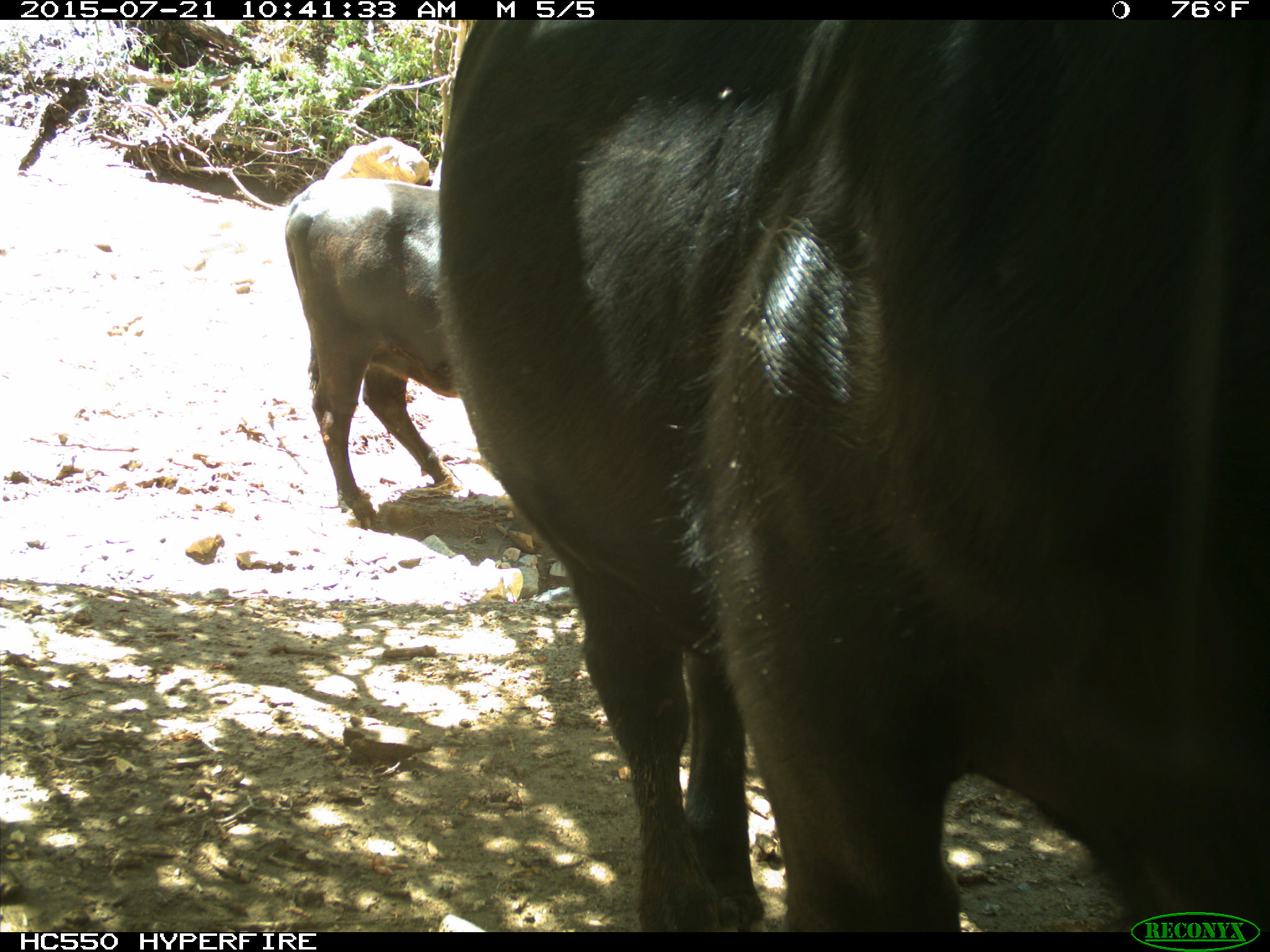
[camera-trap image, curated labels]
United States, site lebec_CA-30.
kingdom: Animalia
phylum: Chordata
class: Mammalia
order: Artiodactyla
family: Bovidae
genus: Bos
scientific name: Bos taurus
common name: domestic cow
Bos taurus (domestic cow).